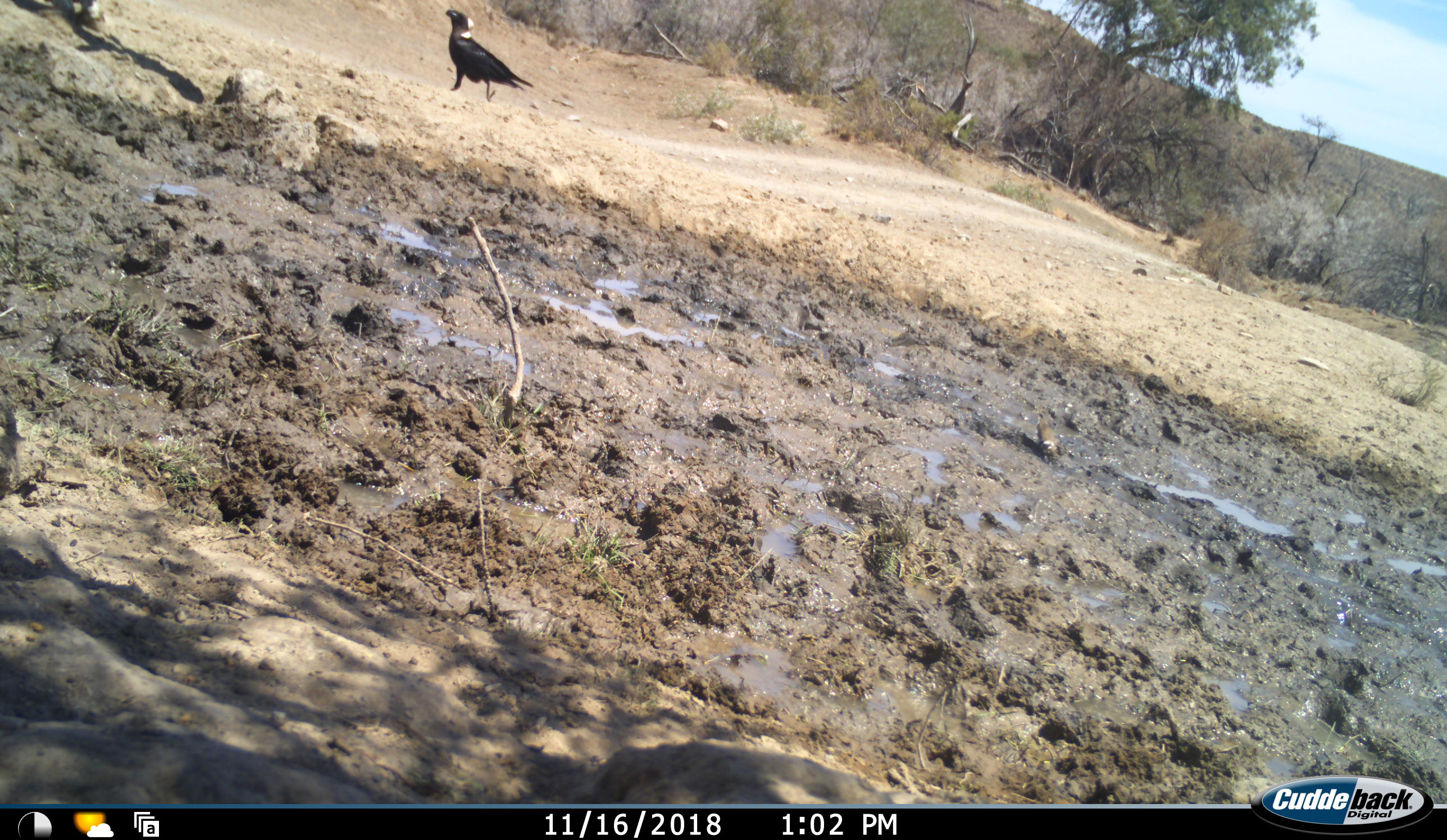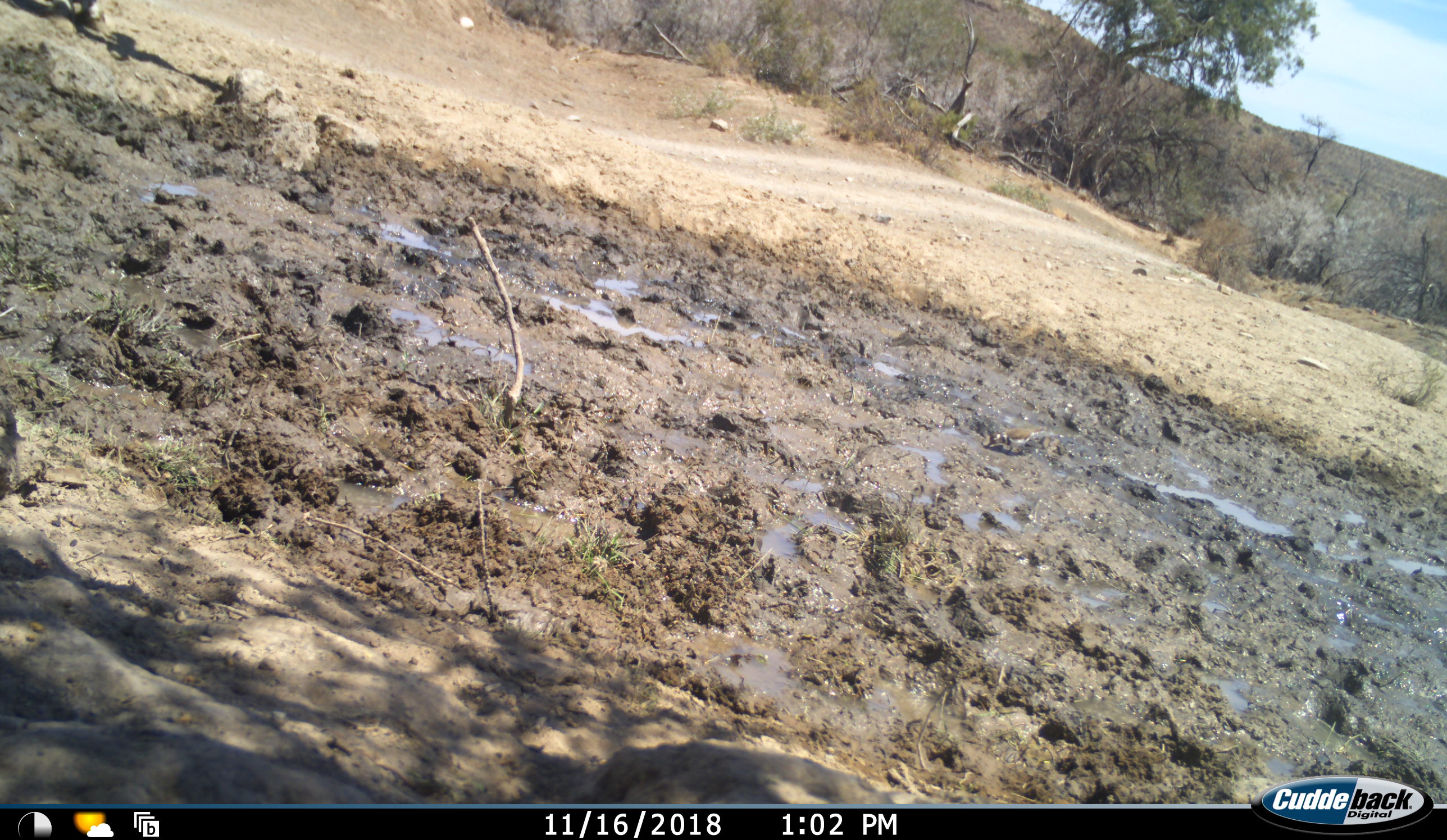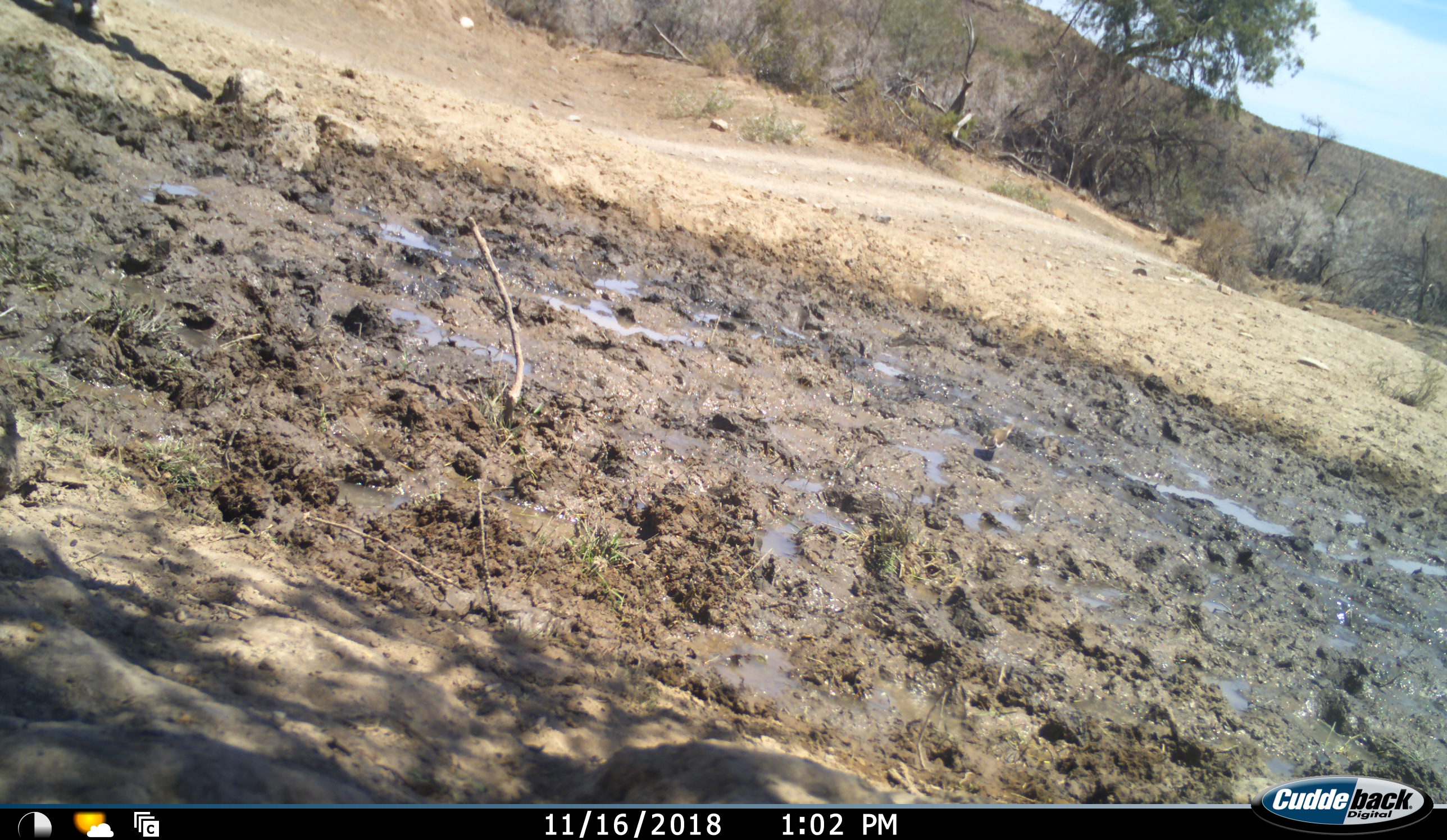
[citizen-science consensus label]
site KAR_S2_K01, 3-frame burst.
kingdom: Animalia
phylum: Chordata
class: Aves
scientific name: Aves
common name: bird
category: birdother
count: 2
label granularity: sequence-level